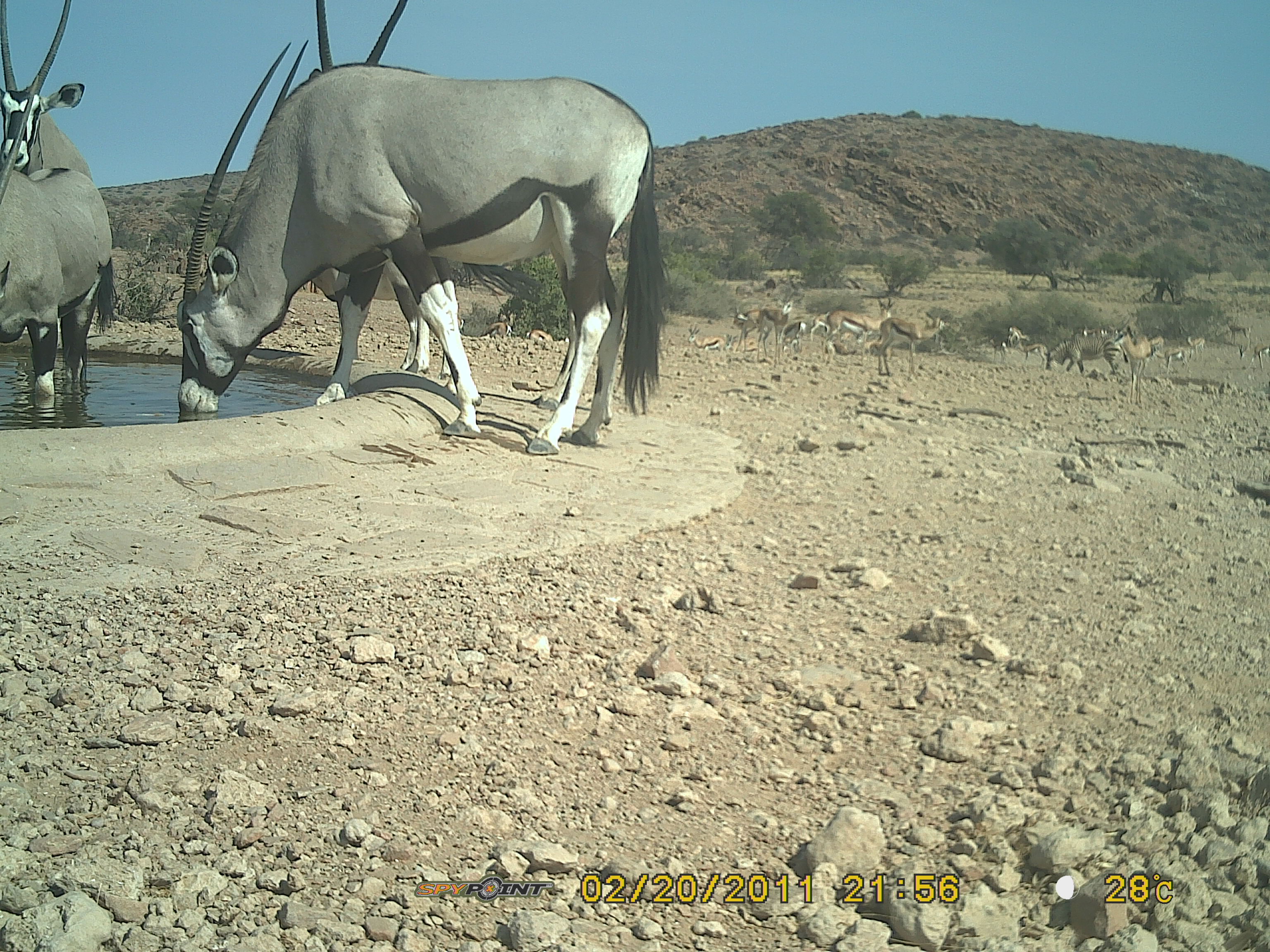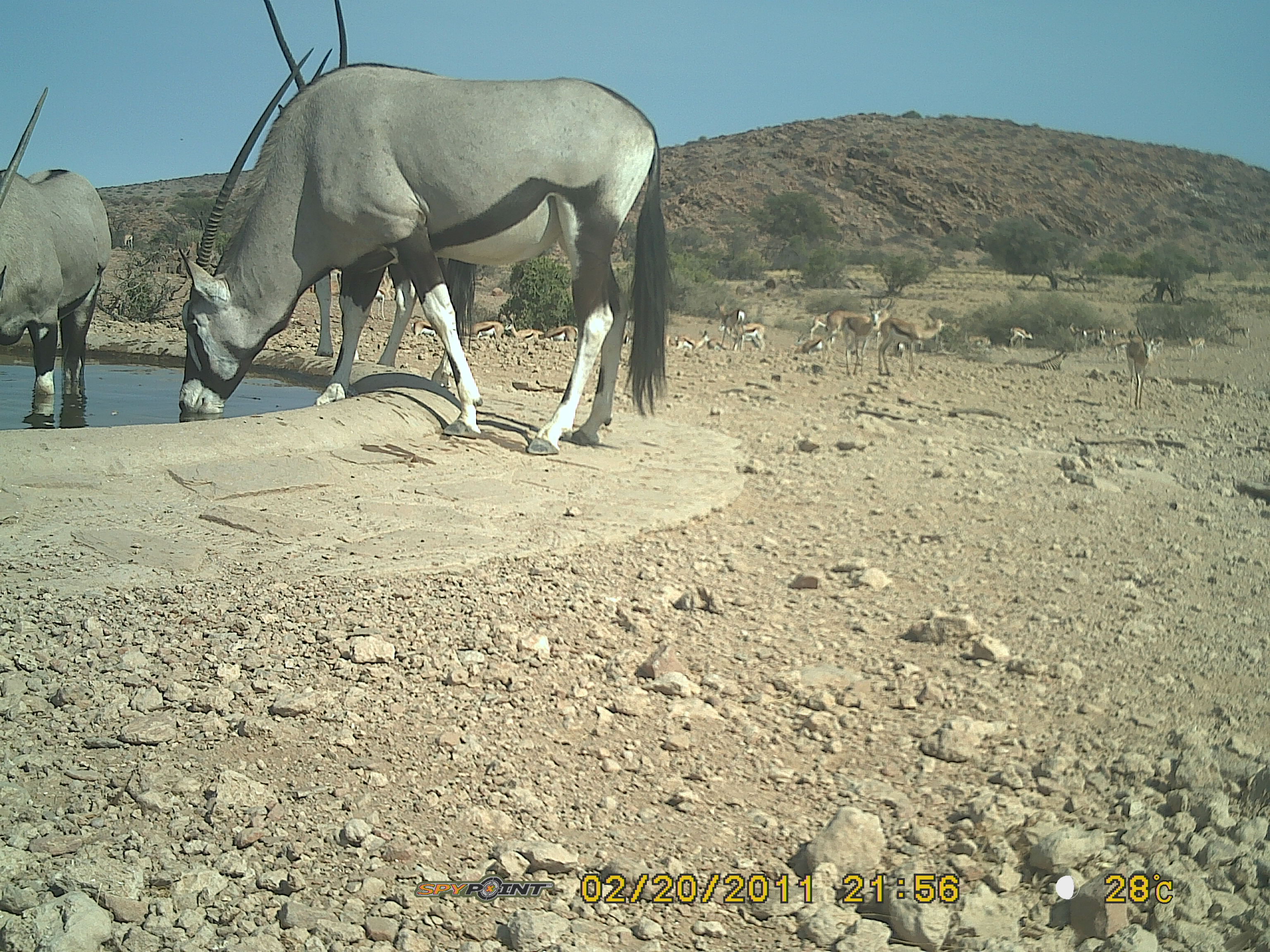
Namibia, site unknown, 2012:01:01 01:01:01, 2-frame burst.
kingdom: Animalia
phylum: Chordata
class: Mammalia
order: Artiodactyla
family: Bovidae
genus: Oryx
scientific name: Oryx gazella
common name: gemsbok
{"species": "Oryx gazella (gemsbok)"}